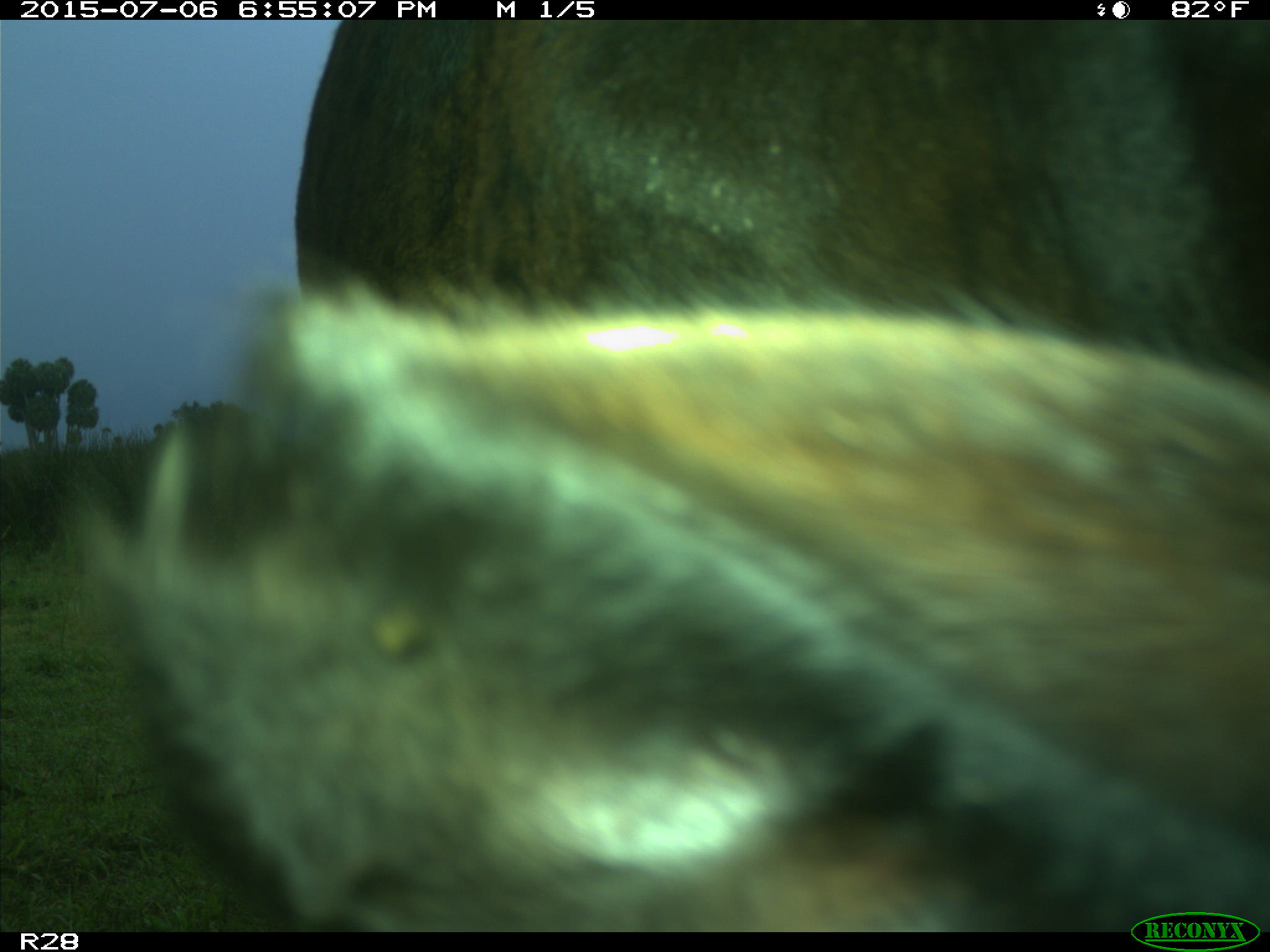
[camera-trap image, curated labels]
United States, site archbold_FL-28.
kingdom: Animalia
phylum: Chordata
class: Mammalia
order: Artiodactyla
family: Bovidae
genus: Bos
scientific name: Bos taurus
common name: domestic cow